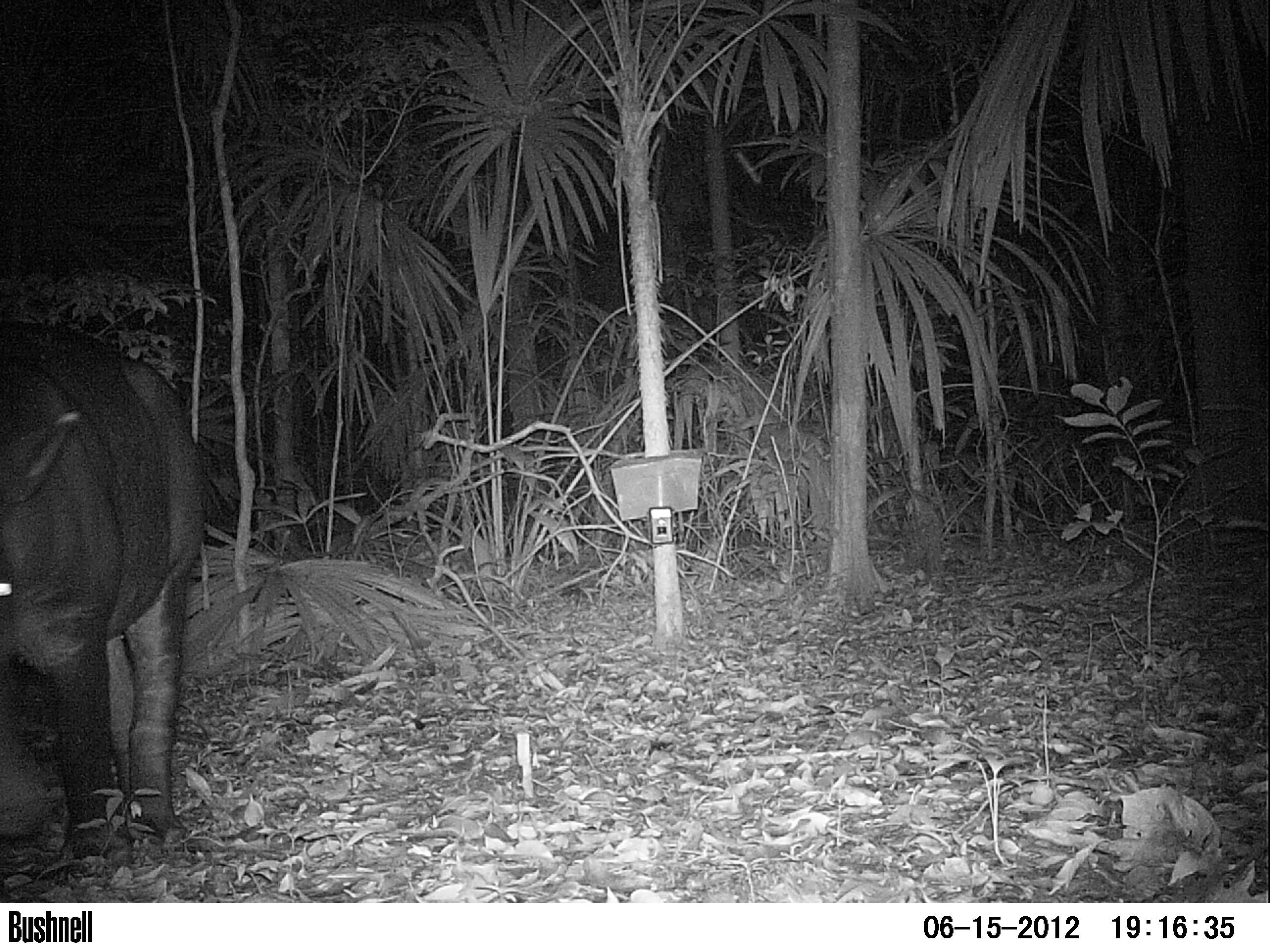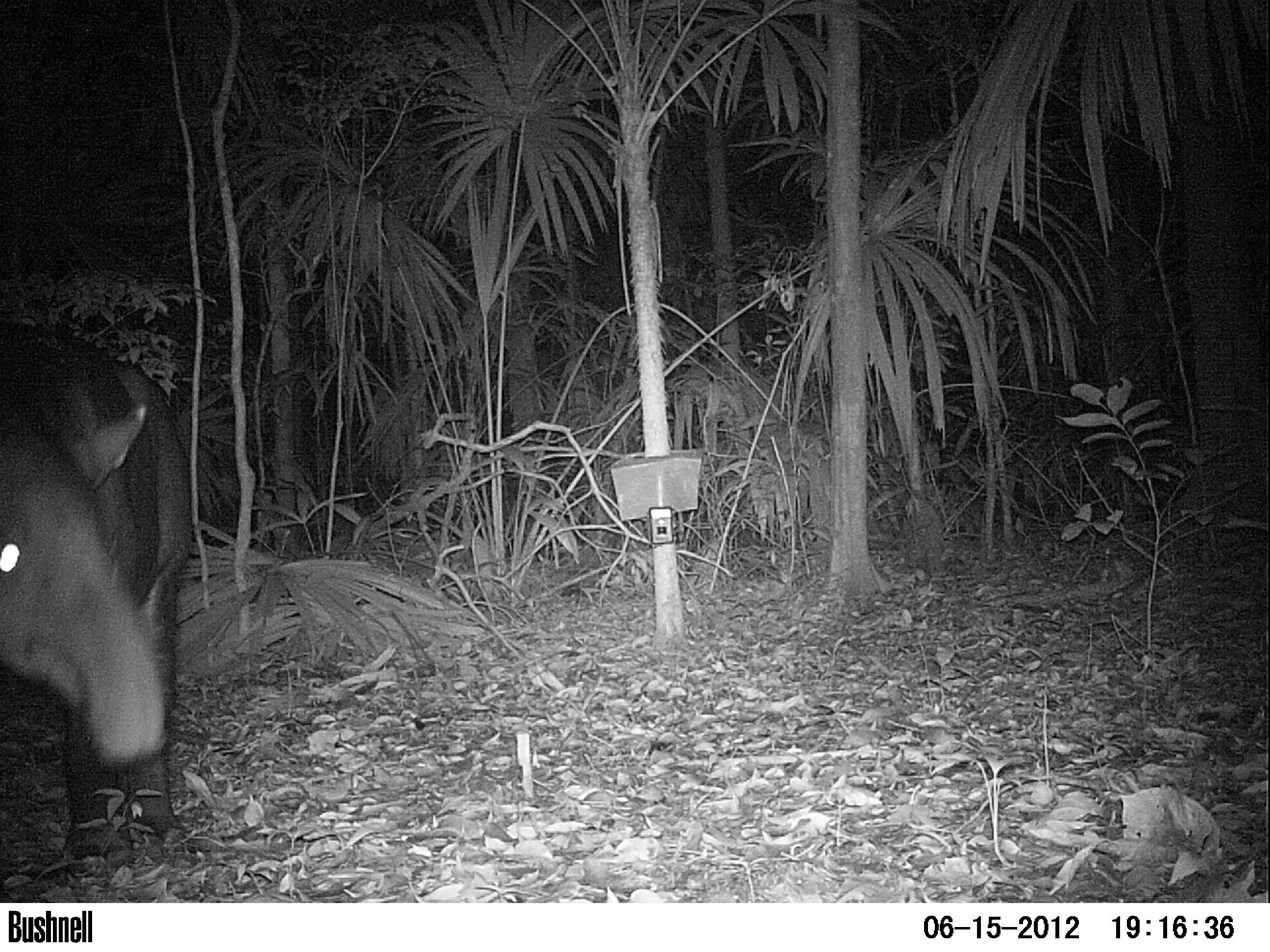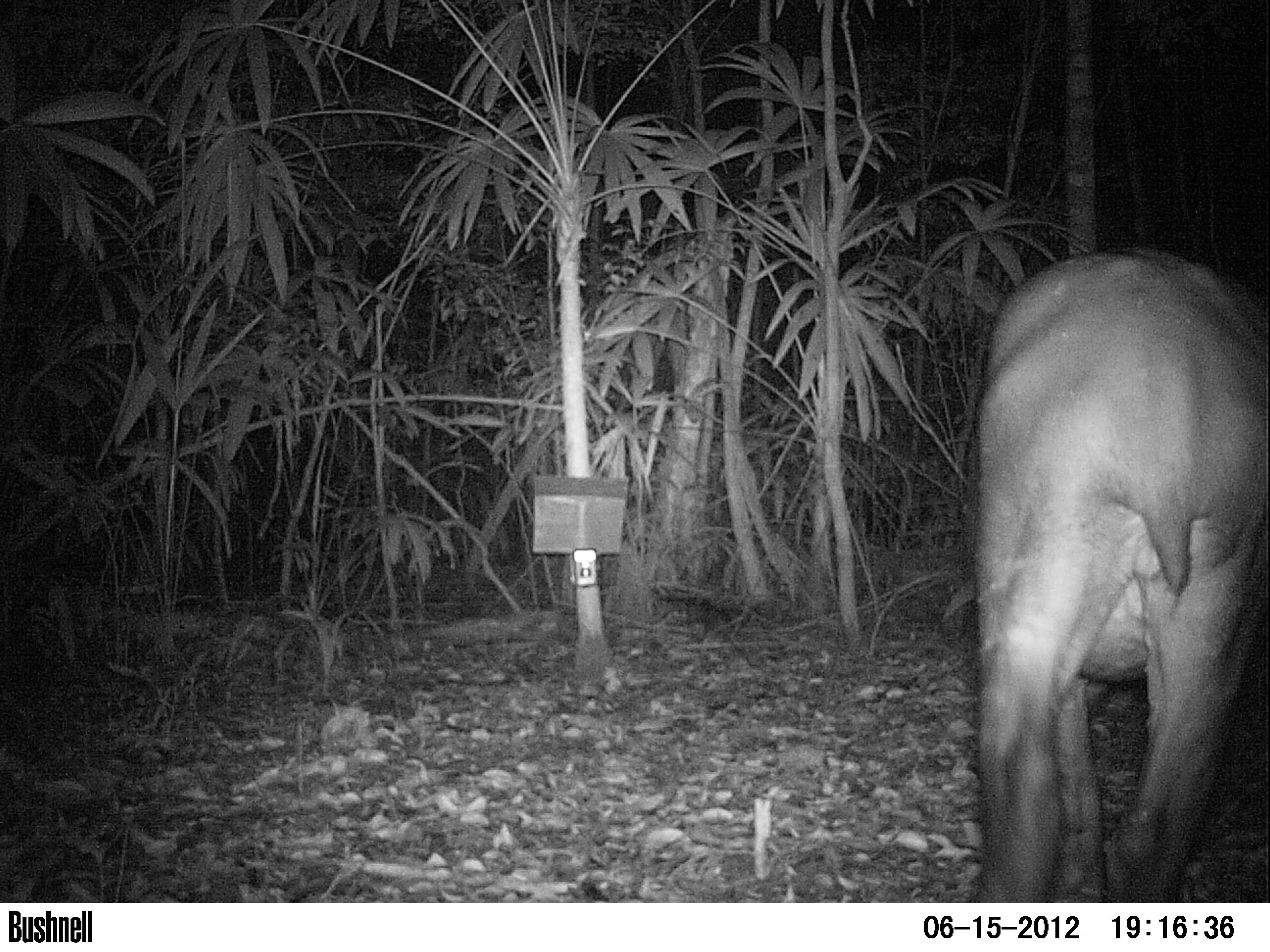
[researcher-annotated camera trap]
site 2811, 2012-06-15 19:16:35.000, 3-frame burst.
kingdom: Animalia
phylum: Chordata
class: Mammalia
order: Perissodactyla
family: Tapiridae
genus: Tapirus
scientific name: Tapirus bairdii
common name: baird's tapir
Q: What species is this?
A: Tapirus bairdii (baird's tapir).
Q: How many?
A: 1.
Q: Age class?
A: Adult.